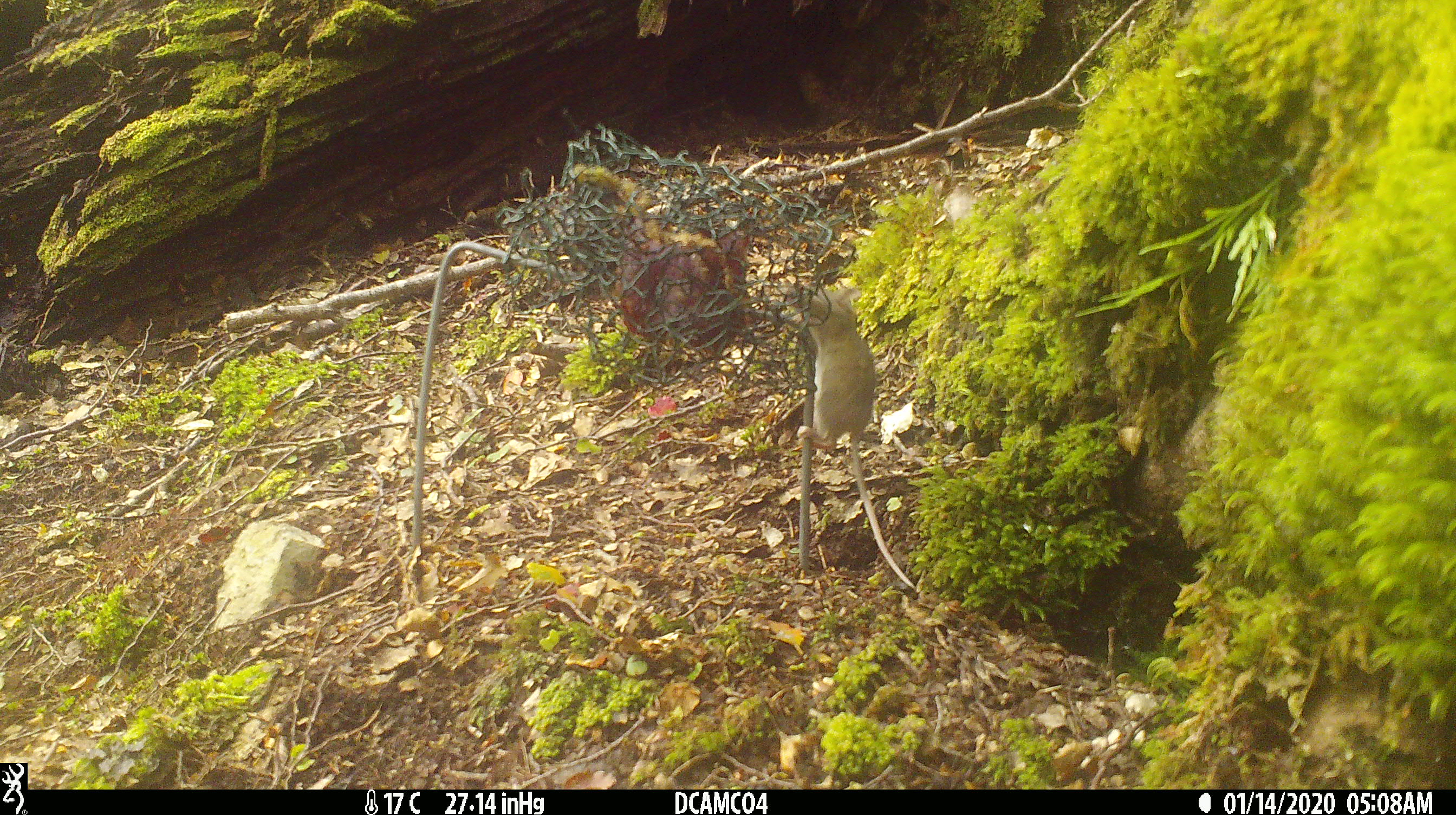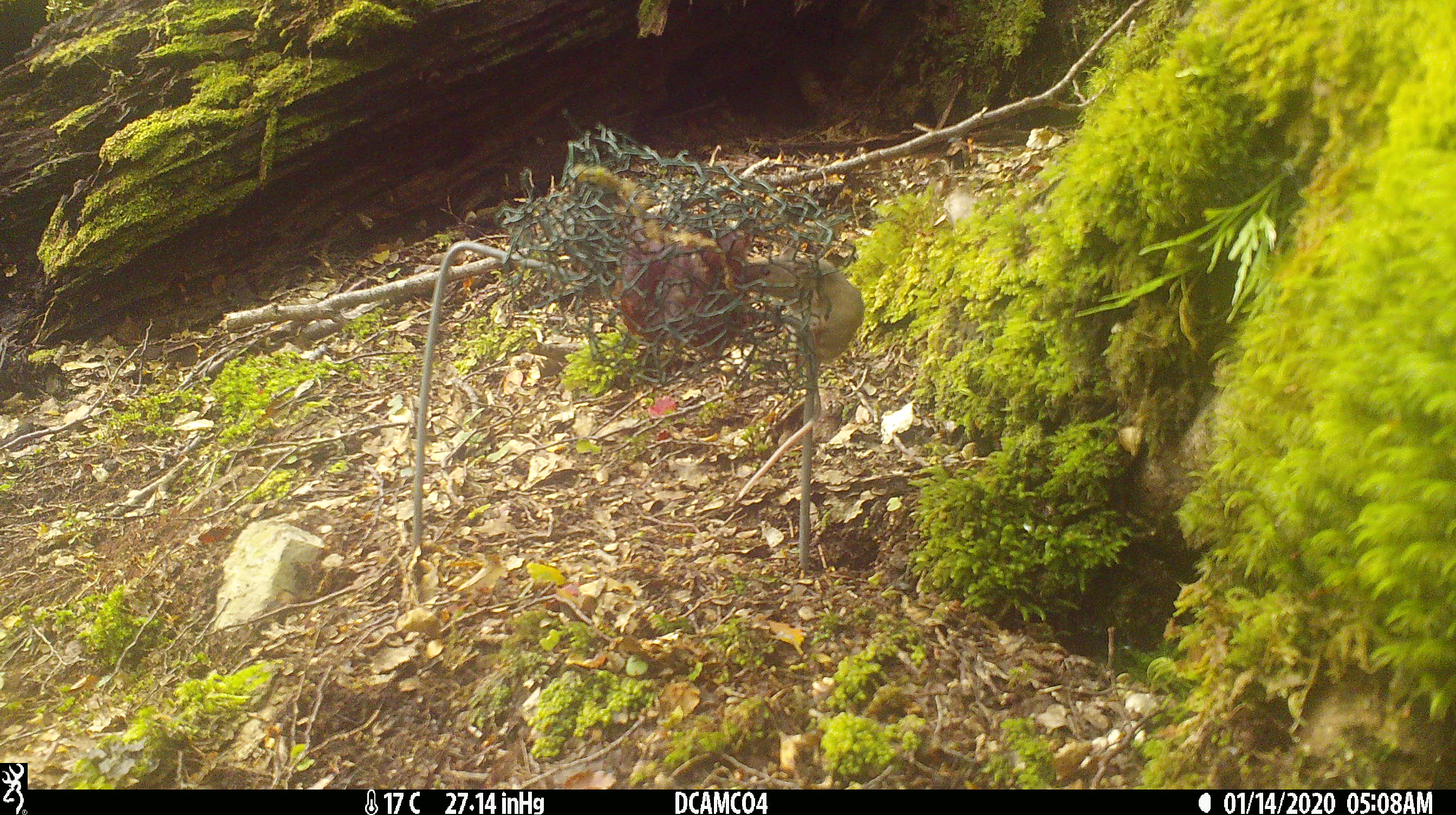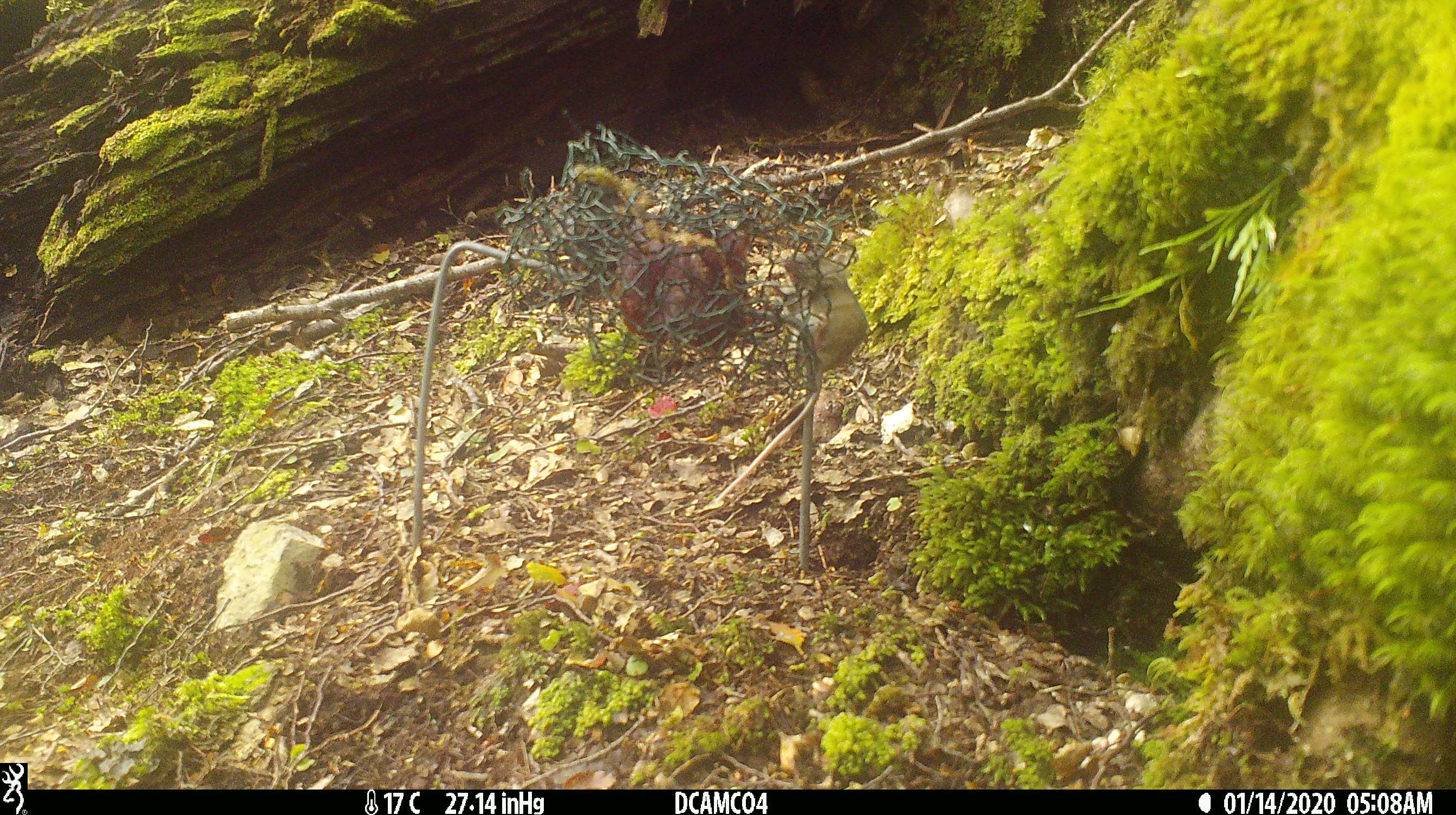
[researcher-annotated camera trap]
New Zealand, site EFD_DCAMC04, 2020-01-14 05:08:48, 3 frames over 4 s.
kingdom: Animalia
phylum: Chordata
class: Mammalia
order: Rodentia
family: Muridae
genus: Mus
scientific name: Mus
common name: mouse